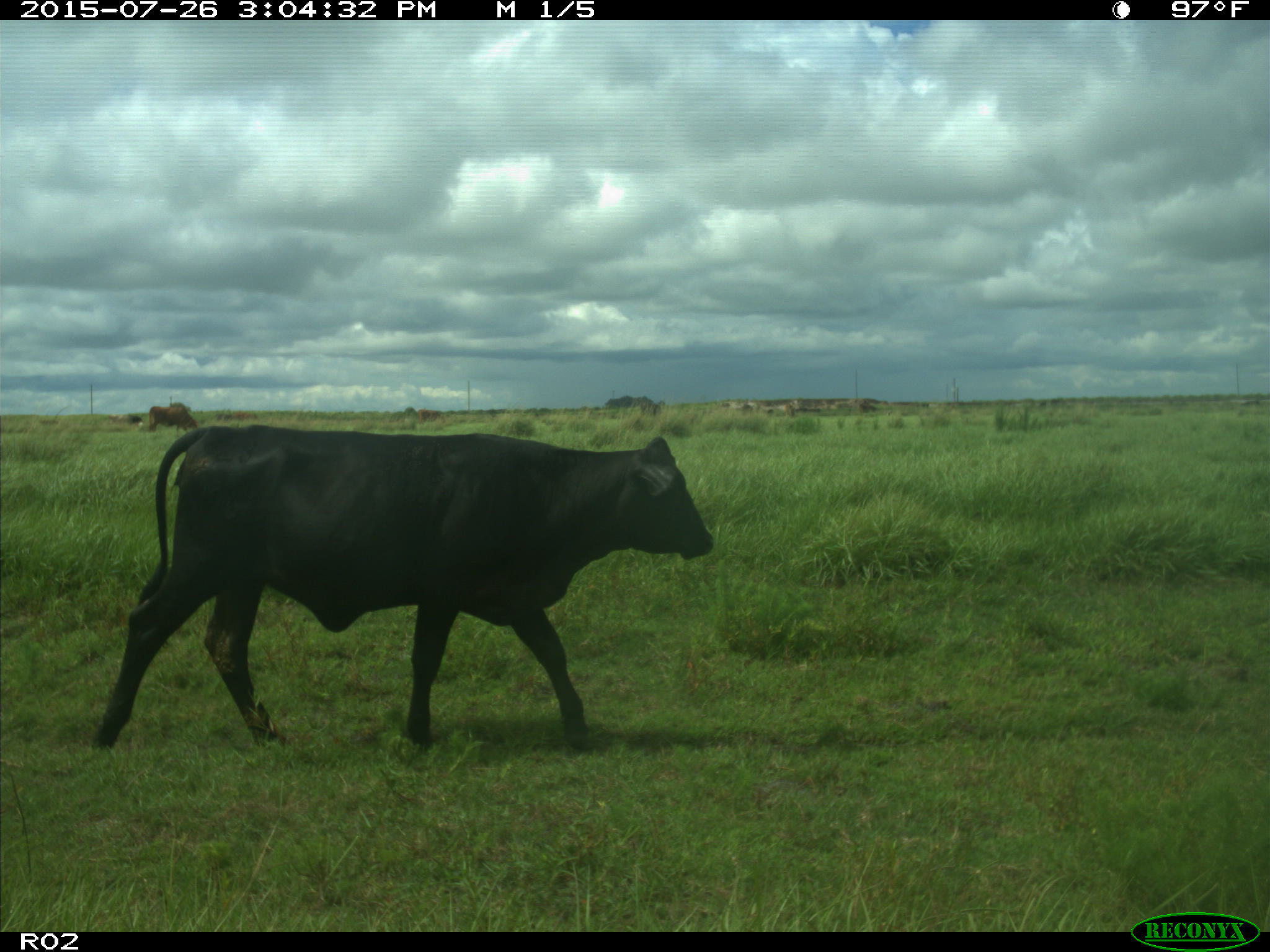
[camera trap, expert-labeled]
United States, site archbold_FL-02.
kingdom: Animalia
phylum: Chordata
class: Mammalia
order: Artiodactyla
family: Bovidae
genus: Bos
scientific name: Bos taurus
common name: domestic cow